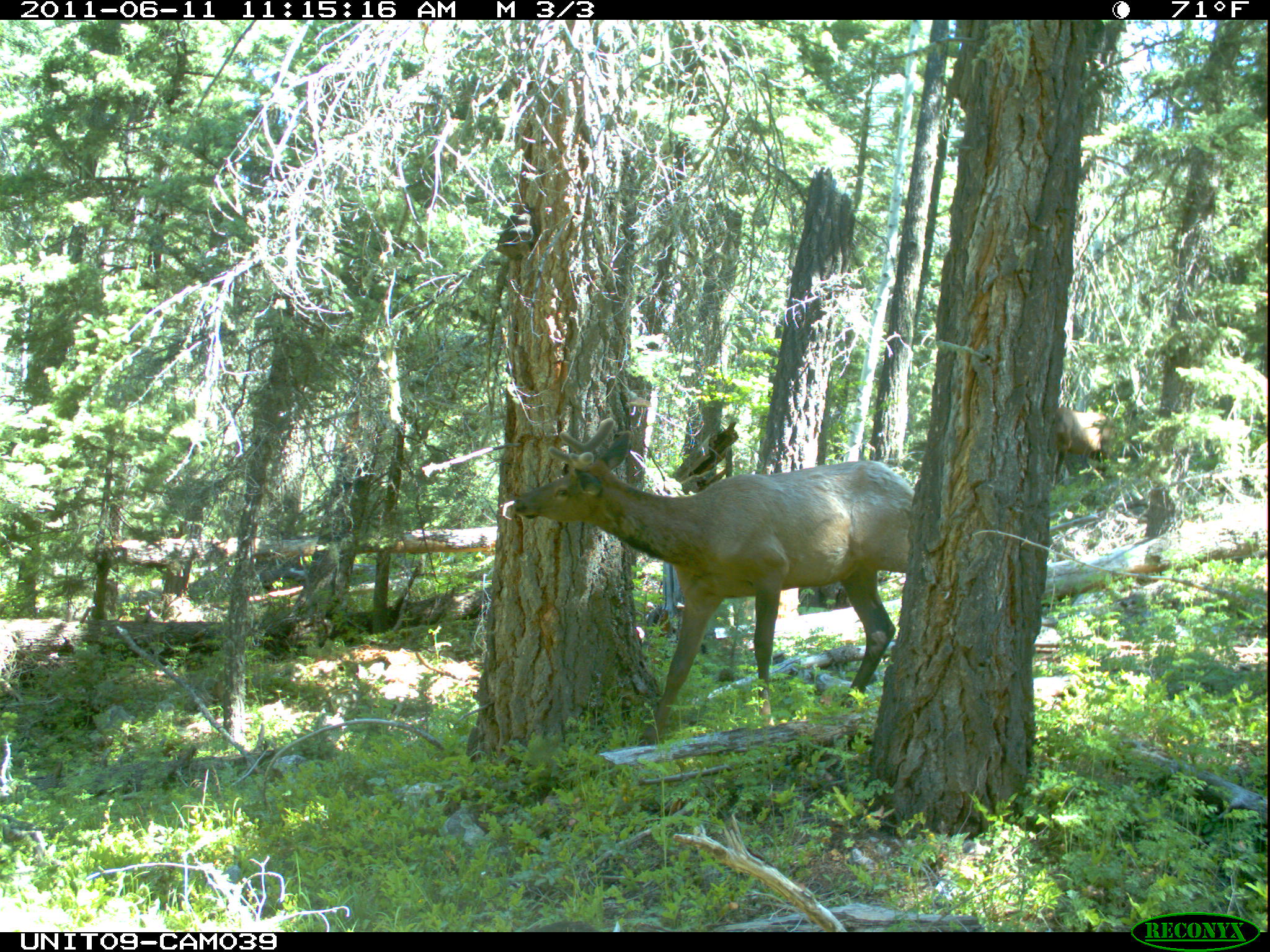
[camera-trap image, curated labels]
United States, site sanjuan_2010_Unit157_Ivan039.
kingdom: Animalia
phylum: Chordata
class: Mammalia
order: Artiodactyla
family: Cervidae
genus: Cervus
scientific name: Cervus elaphus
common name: red deer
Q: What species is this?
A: Cervus elaphus (red deer).